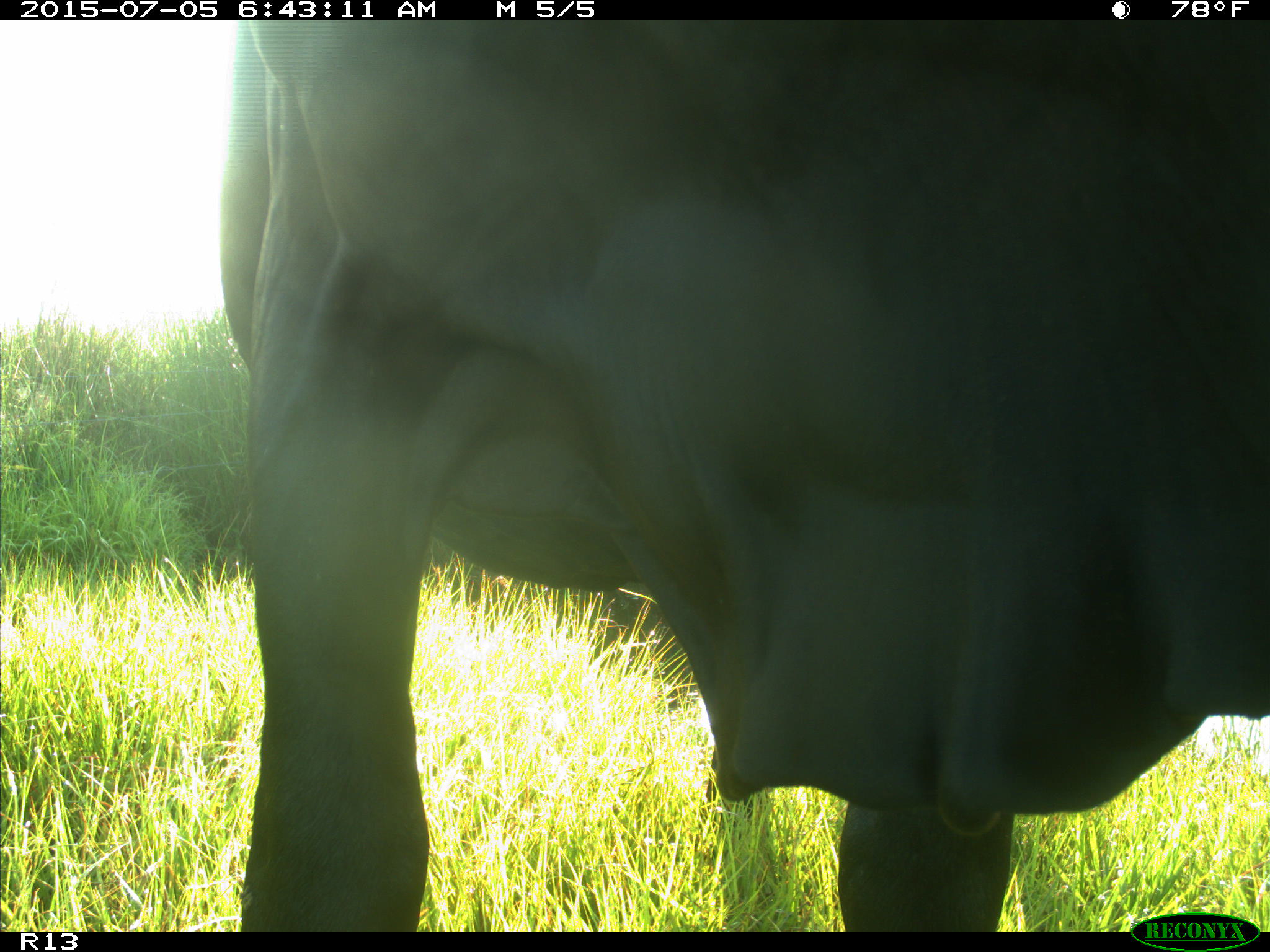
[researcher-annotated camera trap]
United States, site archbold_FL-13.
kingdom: Animalia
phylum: Chordata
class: Mammalia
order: Artiodactyla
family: Bovidae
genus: Bos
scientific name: Bos taurus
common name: domestic cow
Bos taurus (domestic cow).